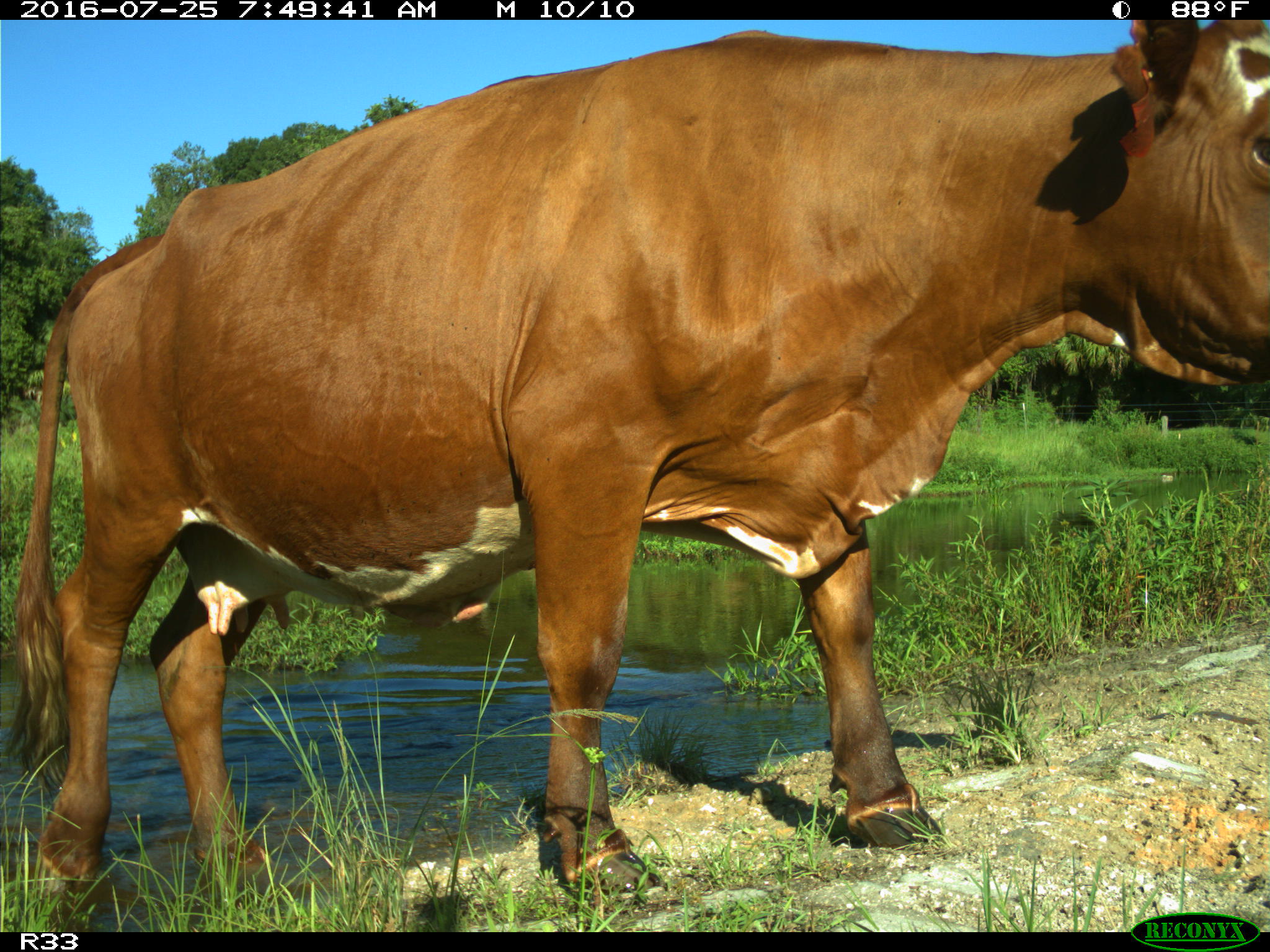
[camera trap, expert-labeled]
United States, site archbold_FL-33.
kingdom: Animalia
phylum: Chordata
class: Mammalia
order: Artiodactyla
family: Bovidae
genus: Bos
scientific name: Bos taurus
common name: domestic cow